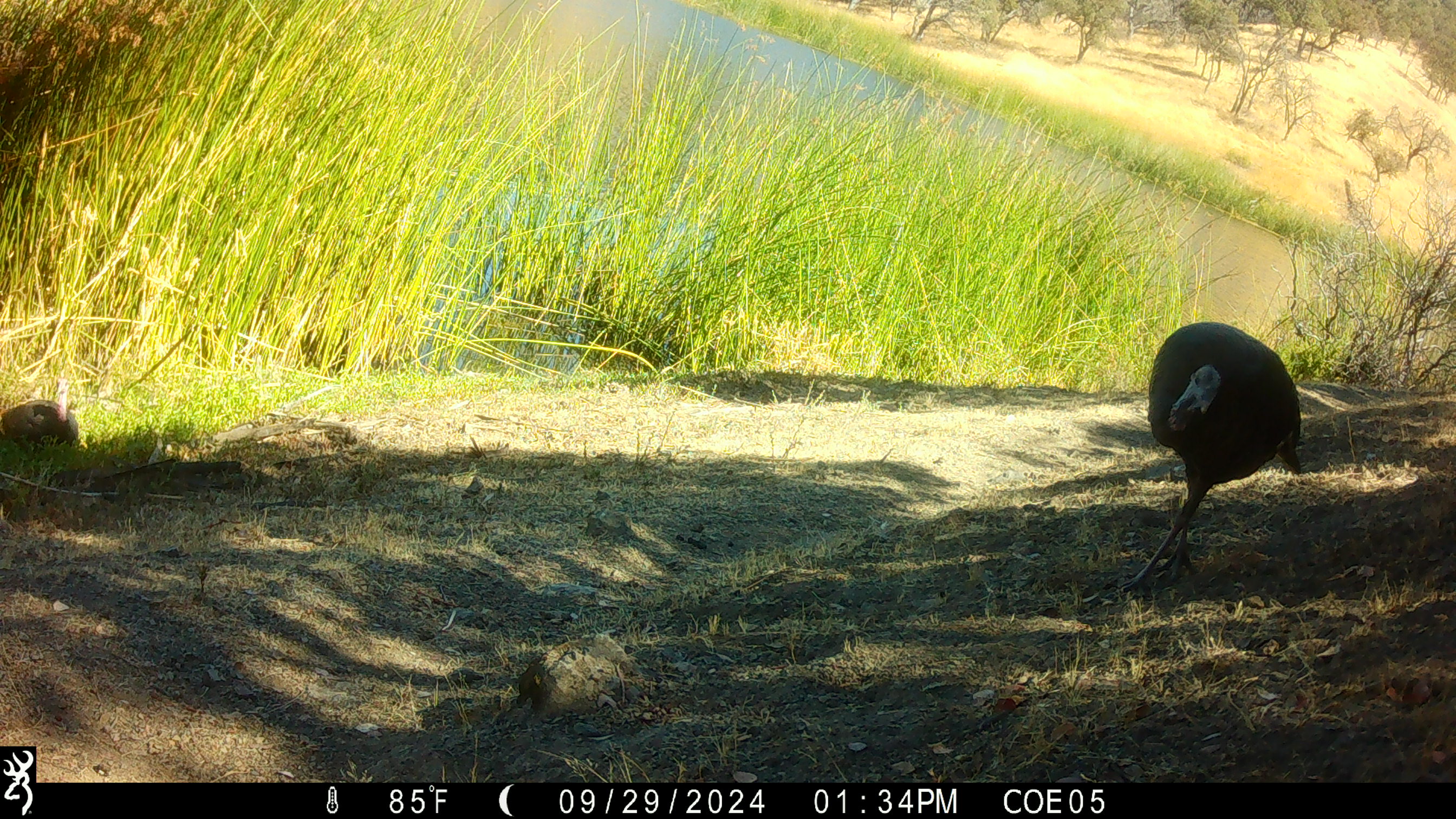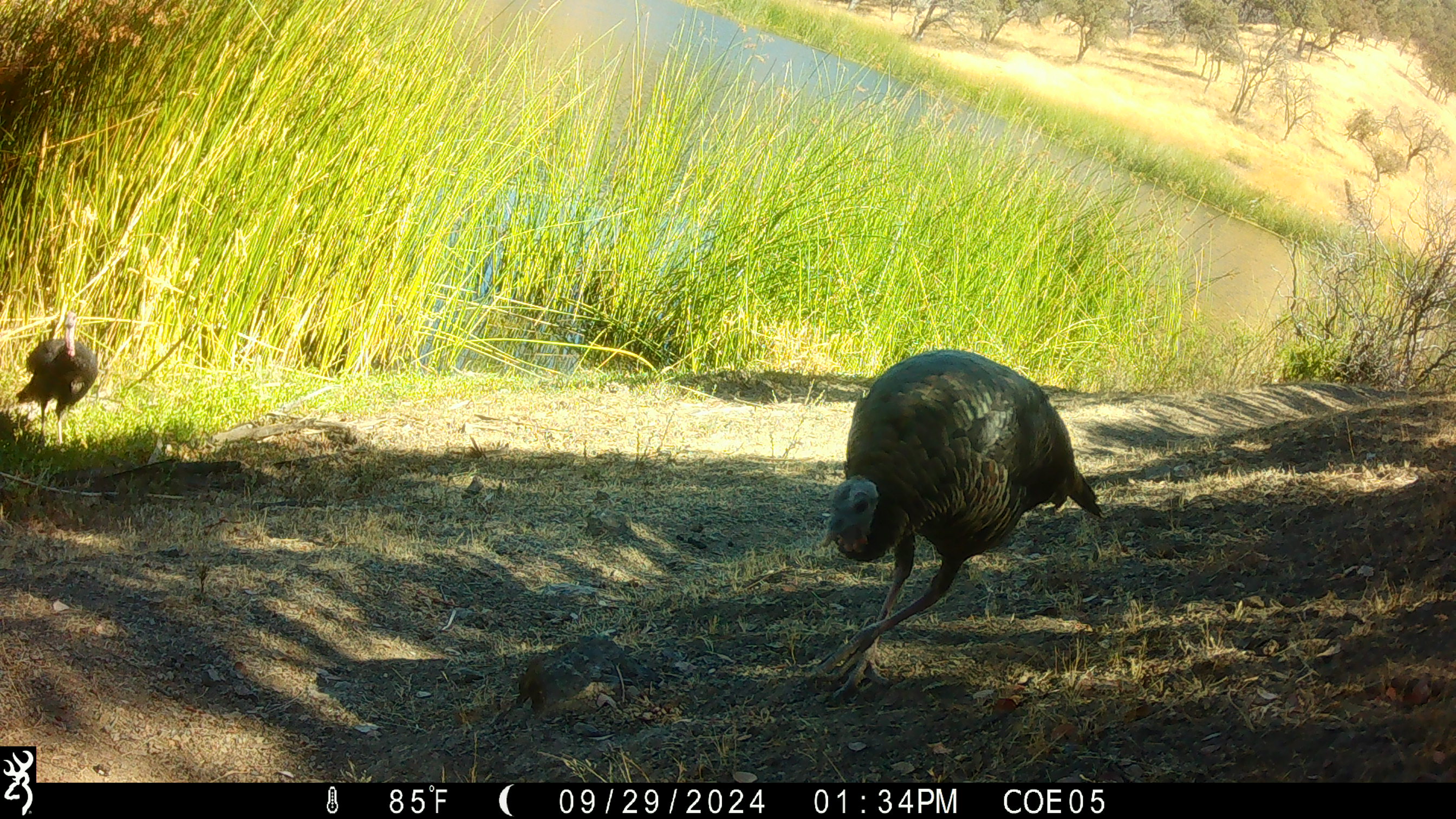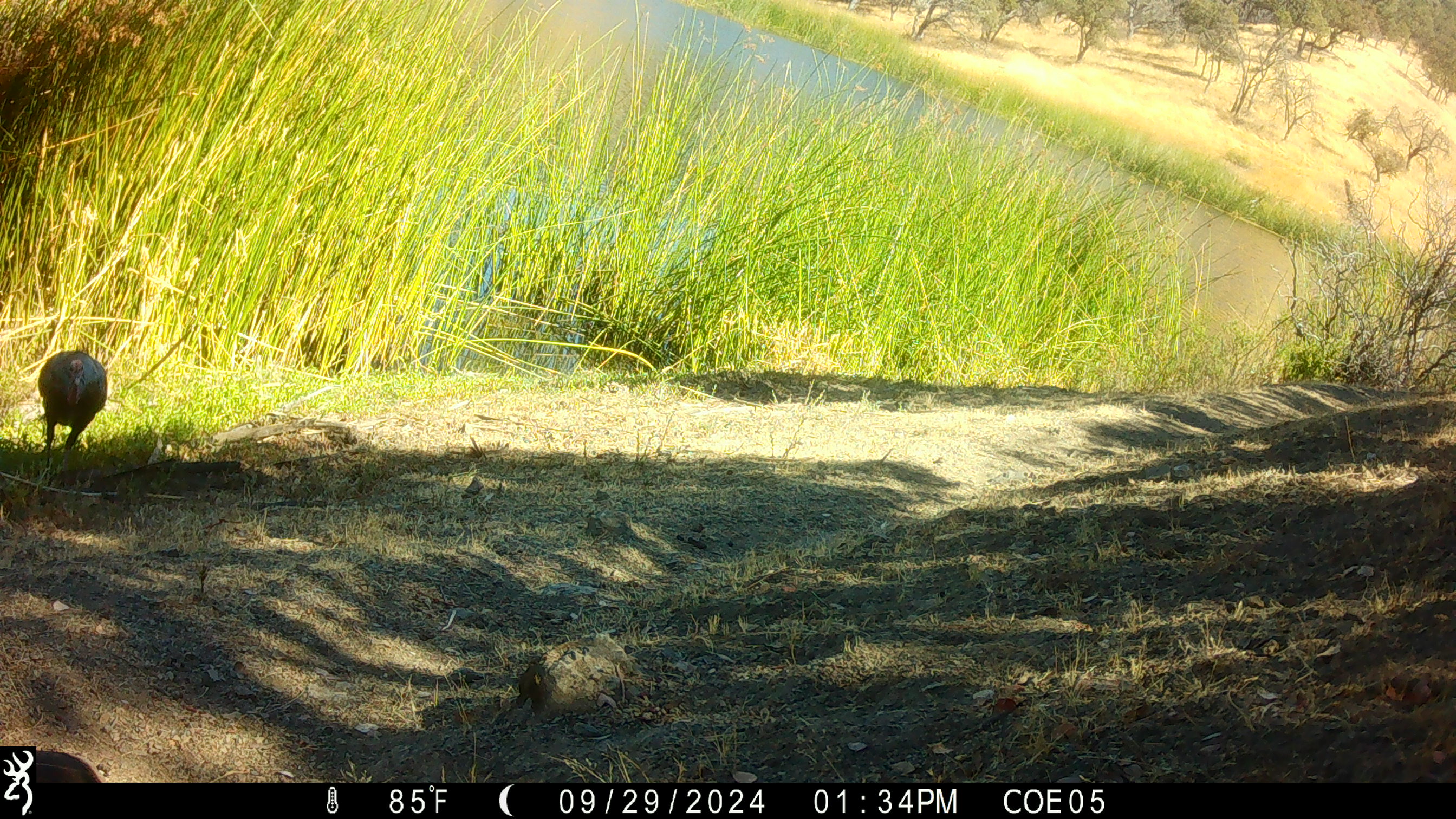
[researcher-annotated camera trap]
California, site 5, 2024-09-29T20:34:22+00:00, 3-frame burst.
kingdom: Animalia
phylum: Chordata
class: Aves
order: Galliformes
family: Phasianidae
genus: Meleagris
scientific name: Meleagris gallopavo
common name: turkey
Turkey (Meleagris gallopavo).